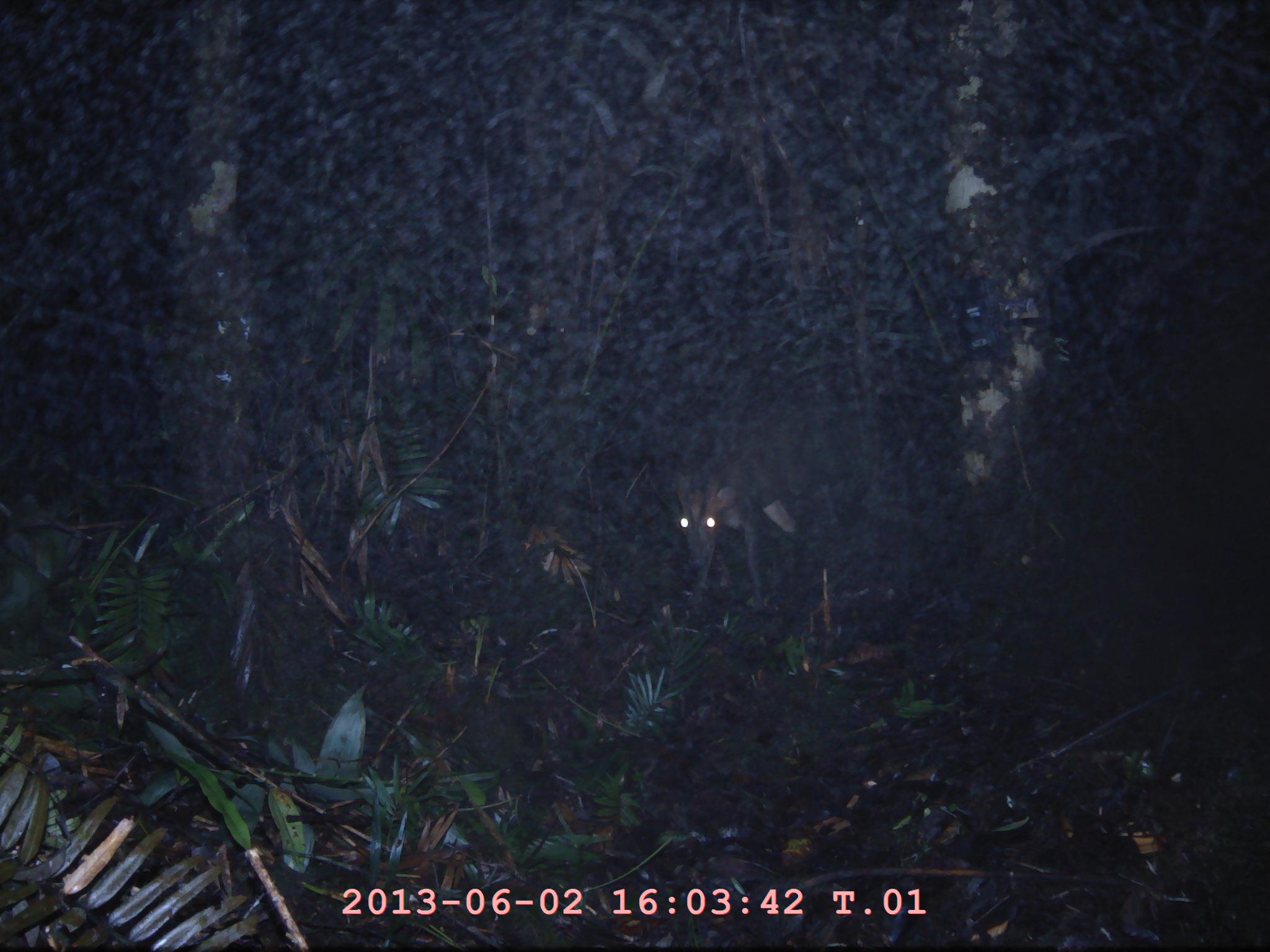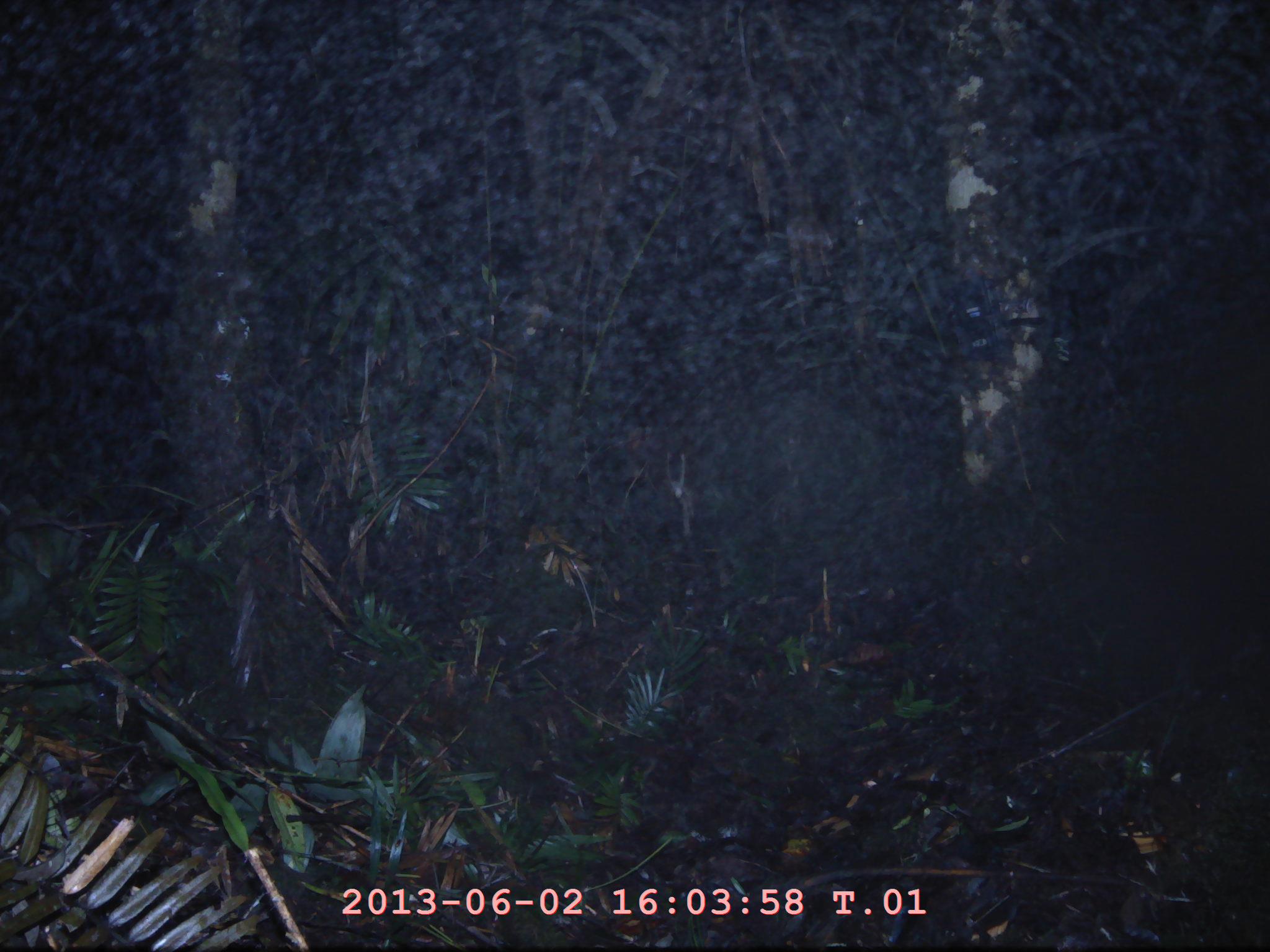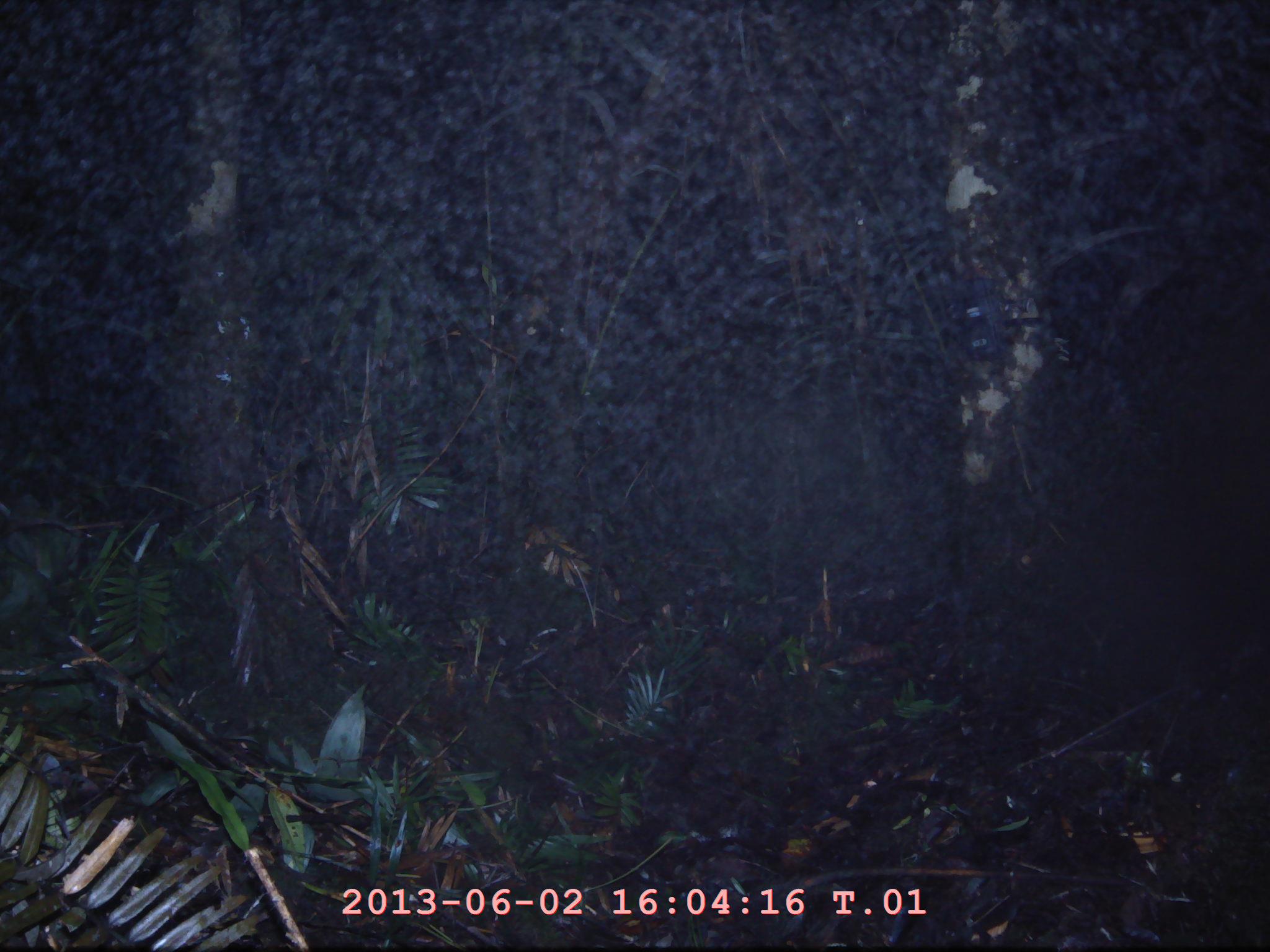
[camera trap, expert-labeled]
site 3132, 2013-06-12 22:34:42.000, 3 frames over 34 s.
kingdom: Animalia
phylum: Chordata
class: Mammalia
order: Artiodactyla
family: Cervidae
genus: Muntiacus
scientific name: Muntiacus muntjak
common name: southern red muntjac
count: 1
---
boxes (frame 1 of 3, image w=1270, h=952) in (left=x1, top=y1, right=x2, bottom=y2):
muntiacus muntjak: (left=672, top=440, right=792, bottom=615)